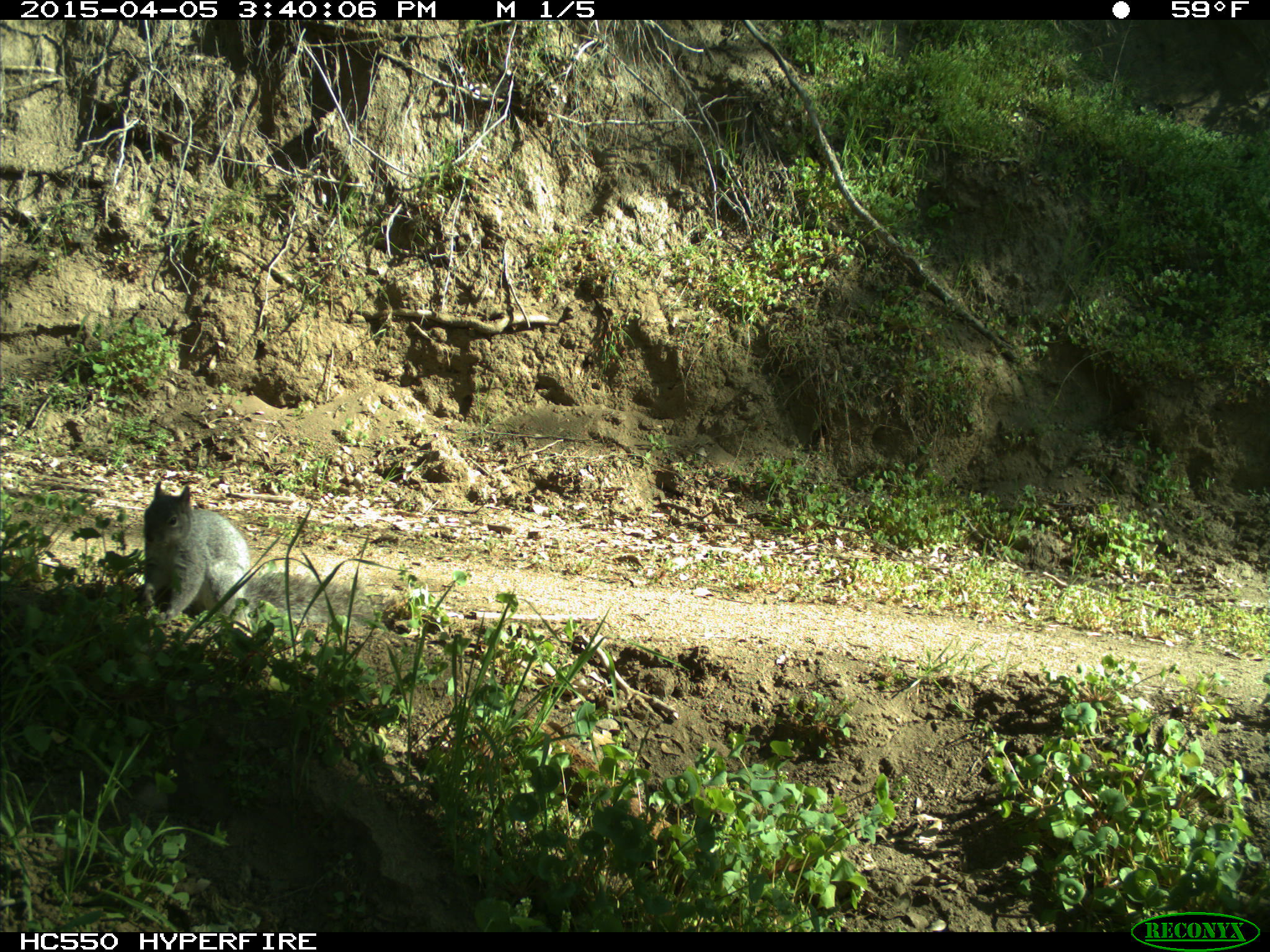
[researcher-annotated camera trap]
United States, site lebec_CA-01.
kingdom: Animalia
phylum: Chordata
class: Mammalia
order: Rodentia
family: Sciuridae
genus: Sciurus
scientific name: Sciurus carolinensis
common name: eastern gray squirrel